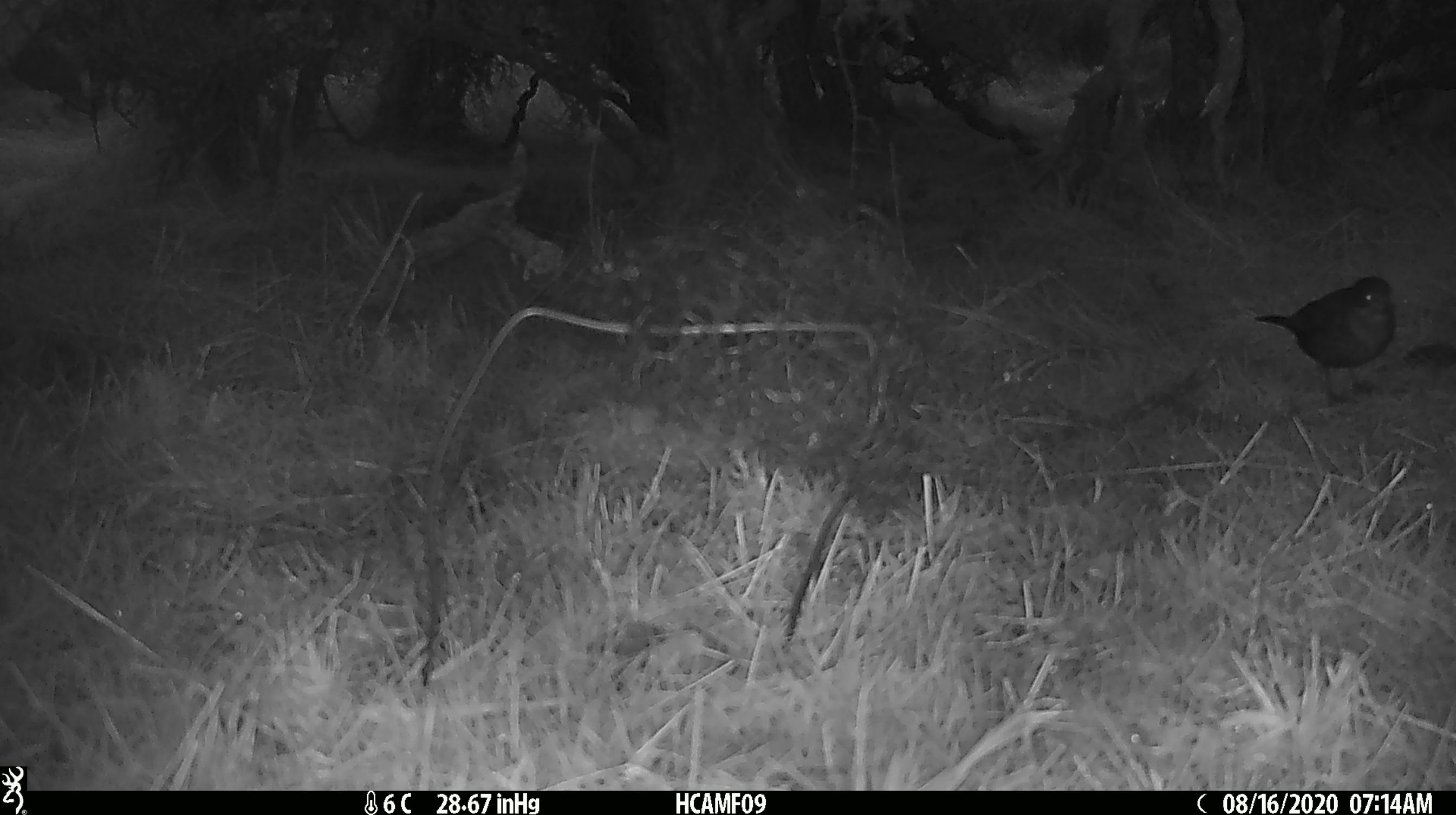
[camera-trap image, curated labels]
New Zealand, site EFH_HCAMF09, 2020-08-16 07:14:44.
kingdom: Animalia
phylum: Chordata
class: Aves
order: Passeriformes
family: Turdidae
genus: Turdus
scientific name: Turdus philomelos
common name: song thrush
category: thrush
Thrush (song thrush) (Turdus philomelos).